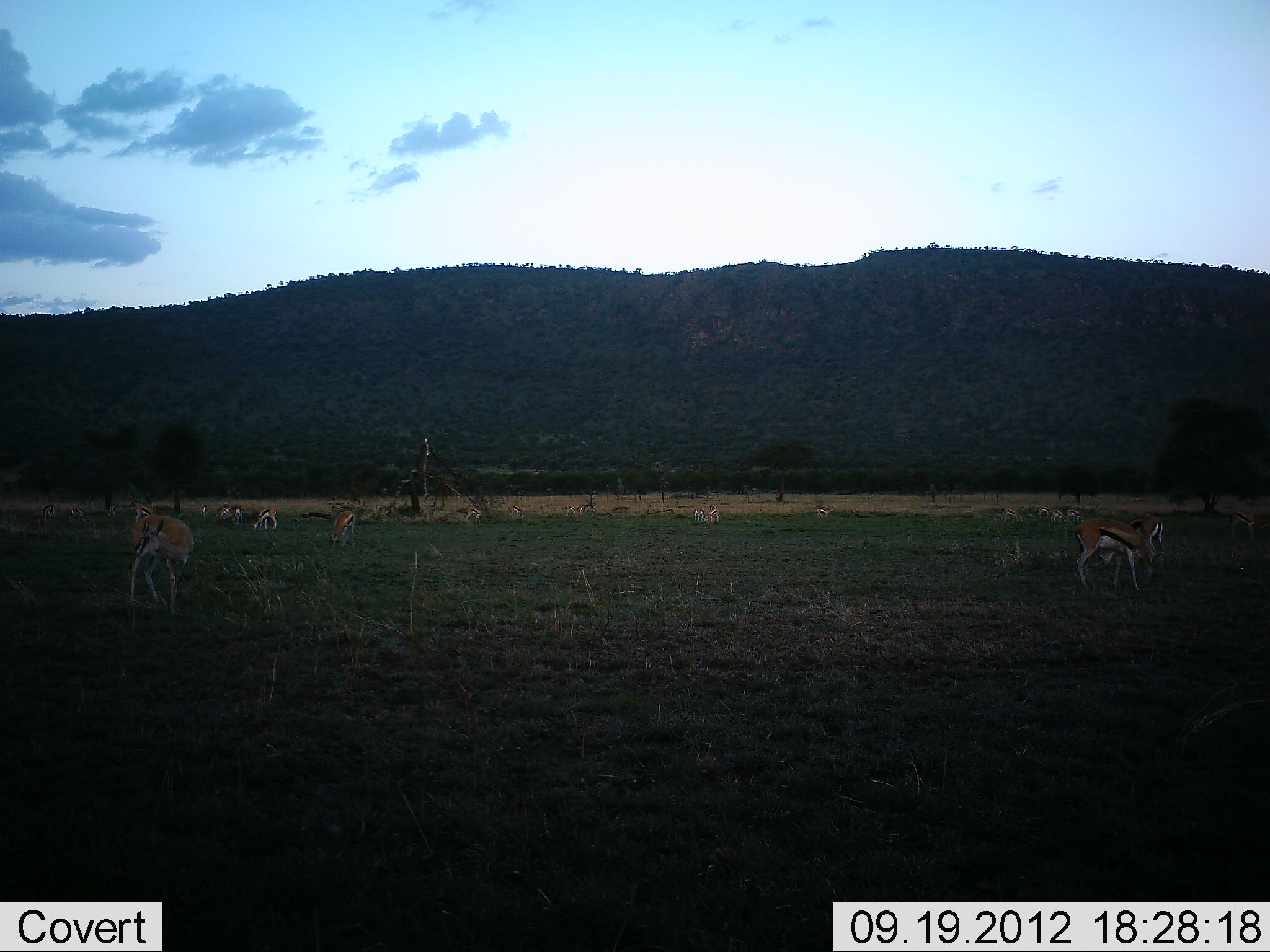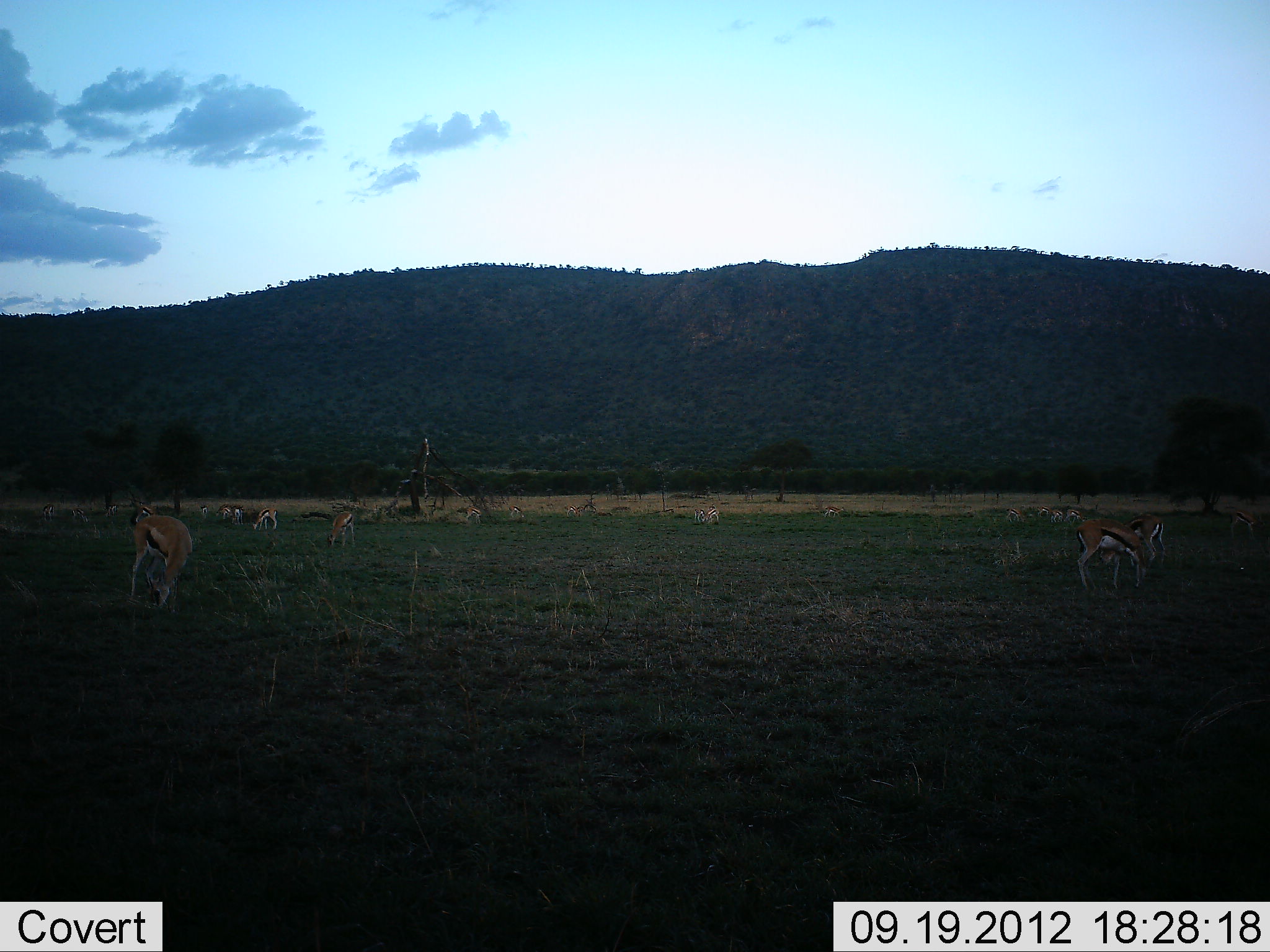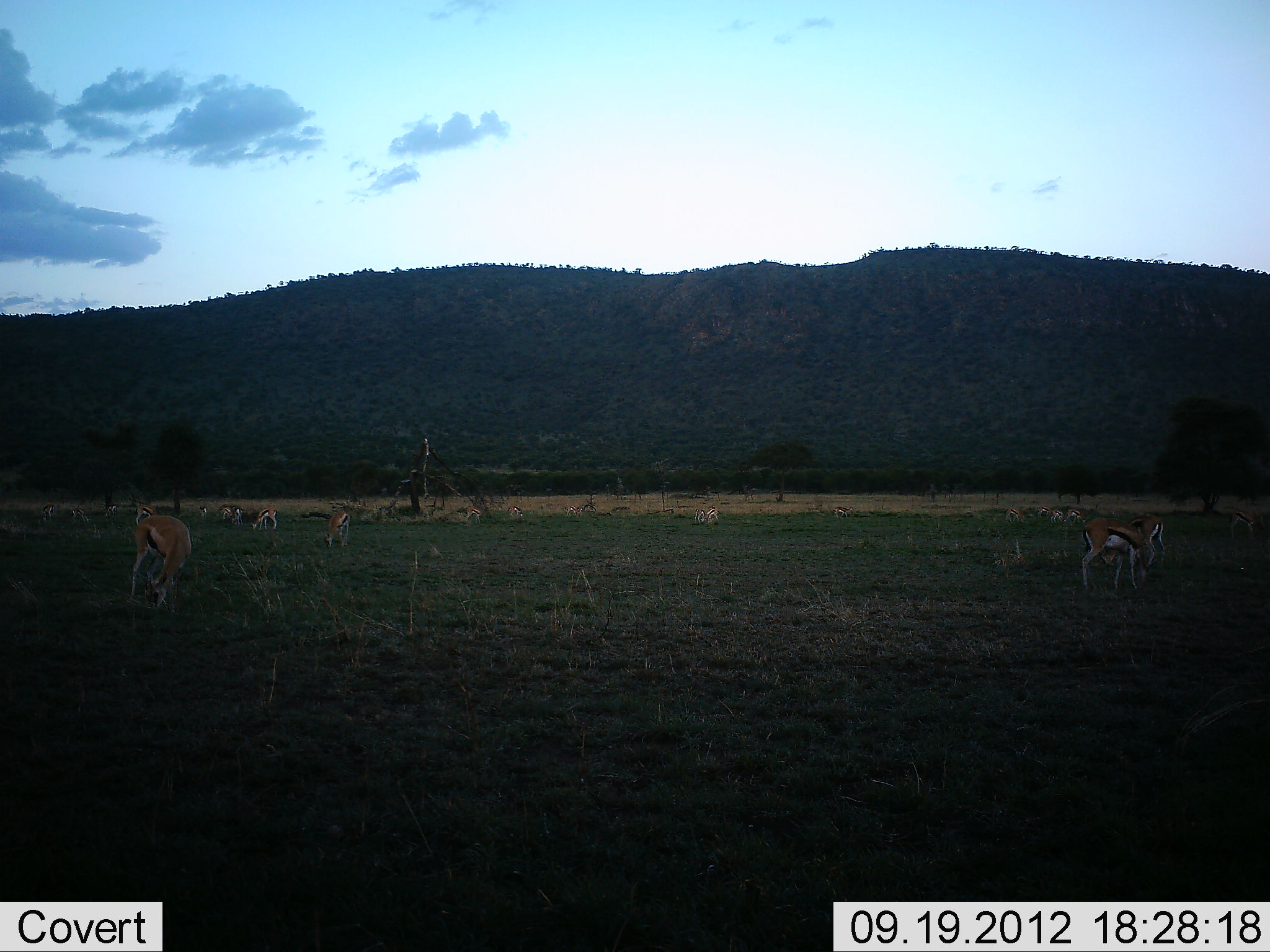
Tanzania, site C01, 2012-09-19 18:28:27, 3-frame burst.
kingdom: Animalia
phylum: Chordata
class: Mammalia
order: Artiodactyla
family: Bovidae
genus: Eudorcas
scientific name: Eudorcas thomsonii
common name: thomson's gazelle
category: gazellethomsons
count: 11-50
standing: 40%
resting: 10%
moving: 20%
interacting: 0%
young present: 0%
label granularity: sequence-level